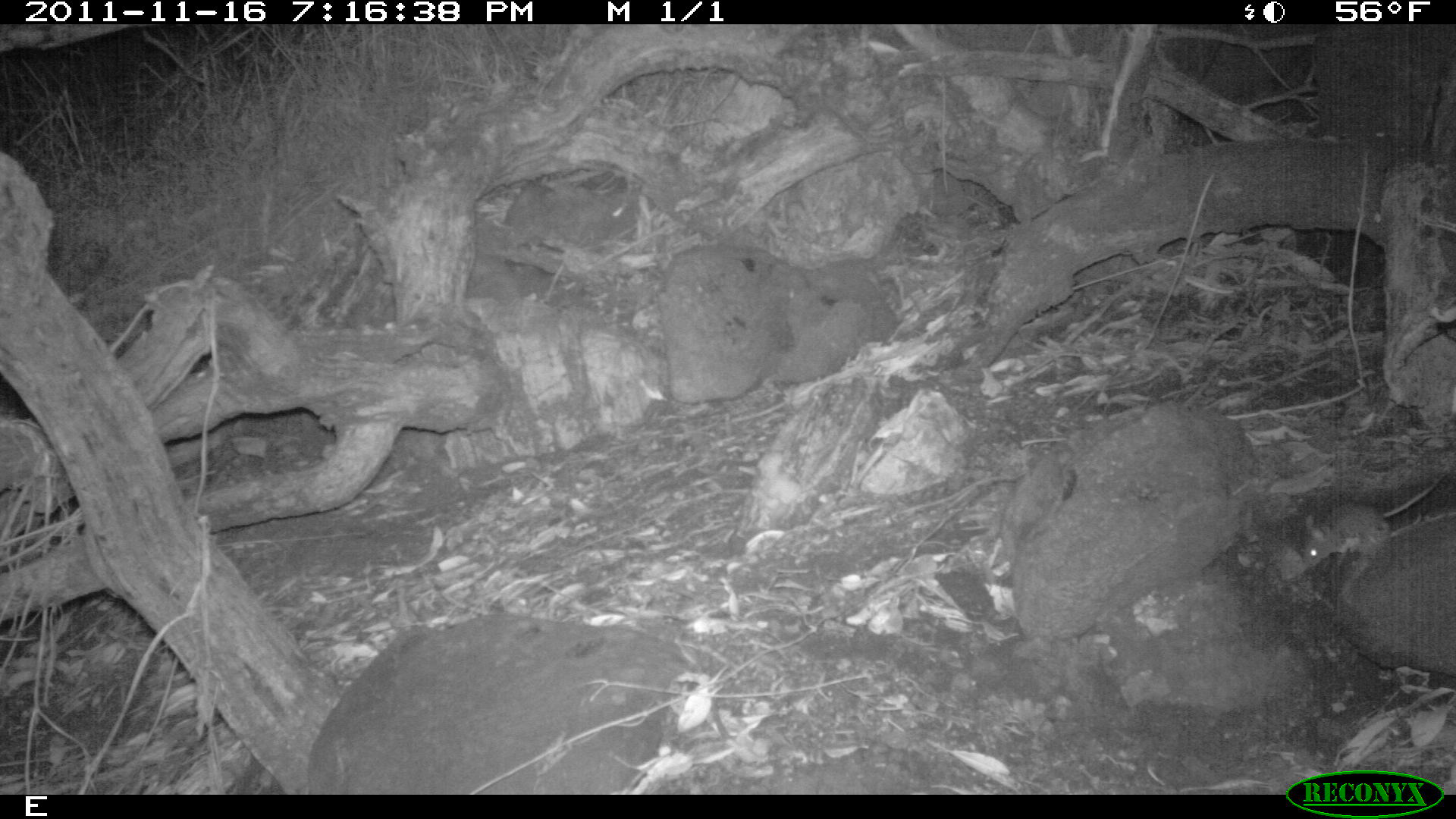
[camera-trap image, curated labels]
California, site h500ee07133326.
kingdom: Animalia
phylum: Chordata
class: Mammalia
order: Rodentia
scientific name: Rodentia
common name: rodent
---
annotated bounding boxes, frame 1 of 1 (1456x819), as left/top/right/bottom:
rodent: 1299/469/1447/570